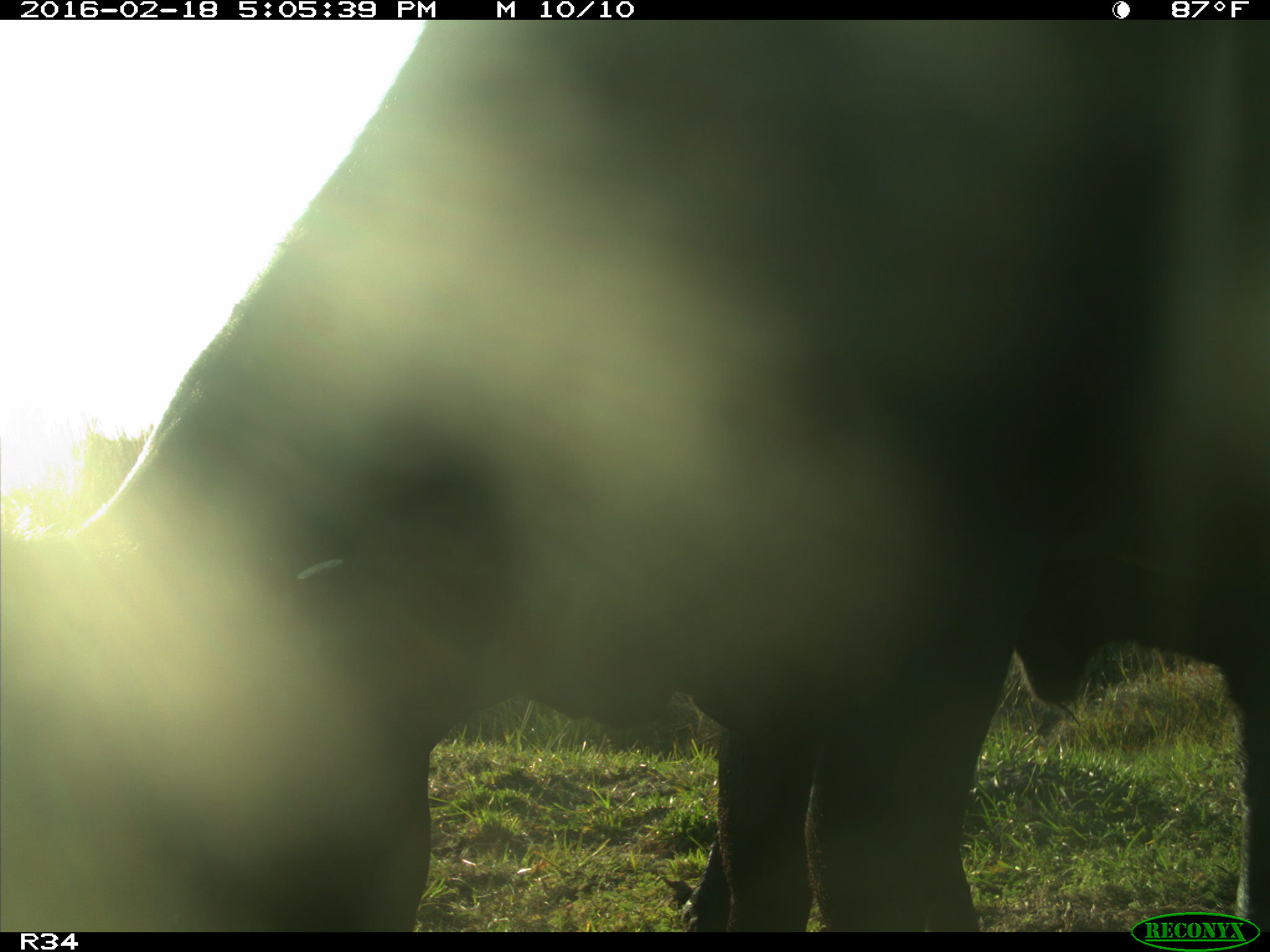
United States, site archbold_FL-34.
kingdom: Animalia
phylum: Chordata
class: Mammalia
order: Artiodactyla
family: Bovidae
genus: Bos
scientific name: Bos taurus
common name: domestic cow